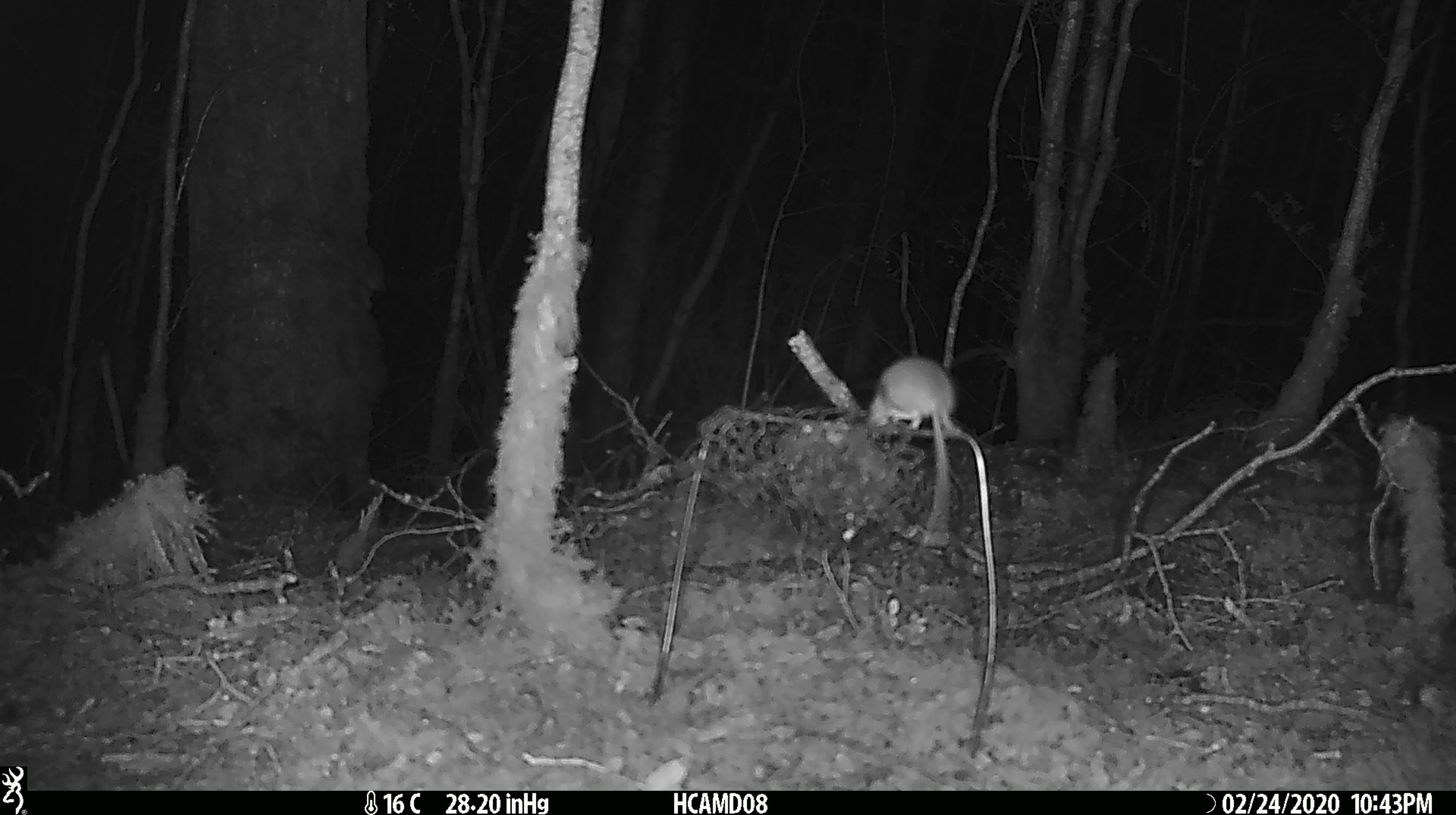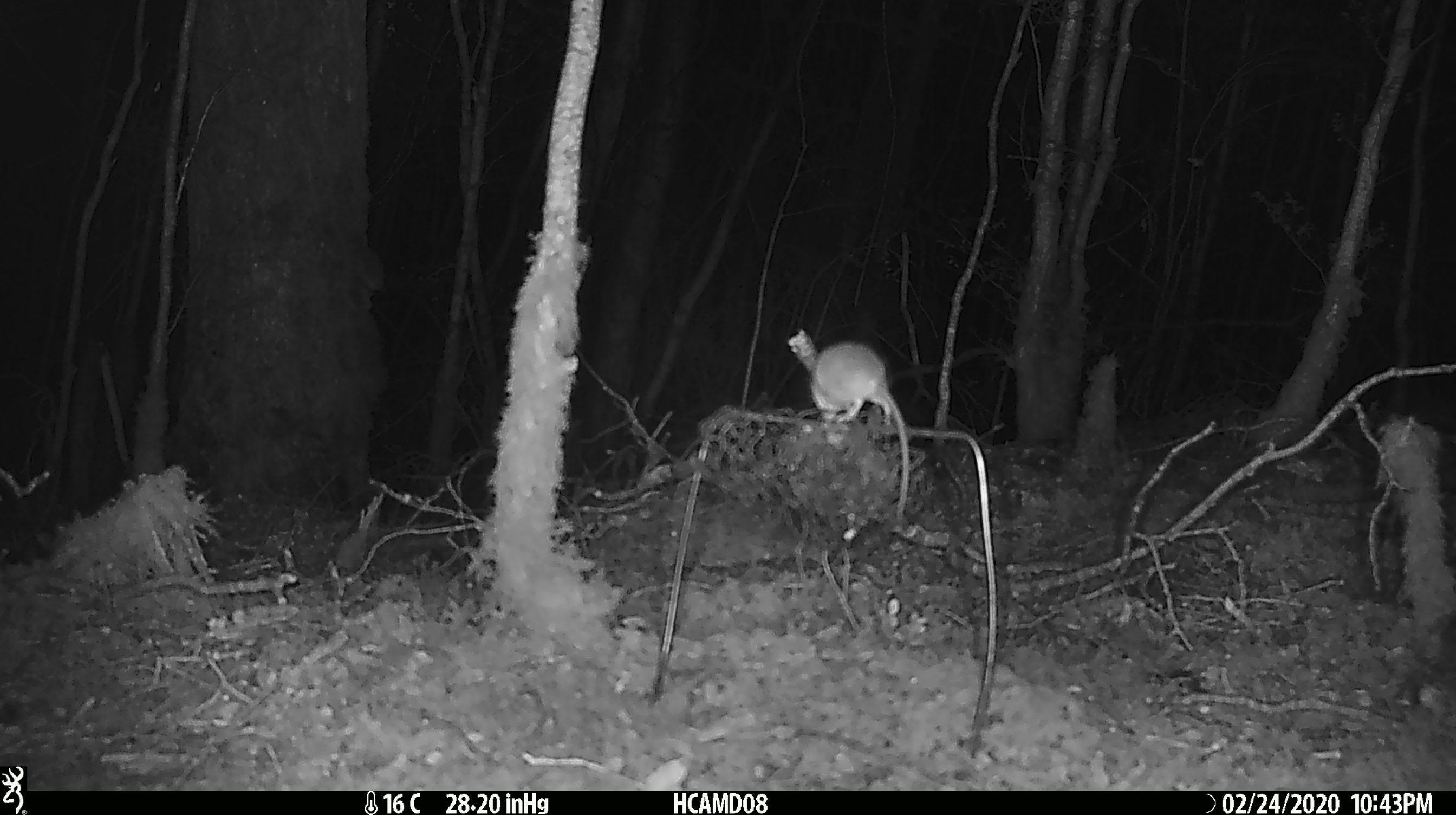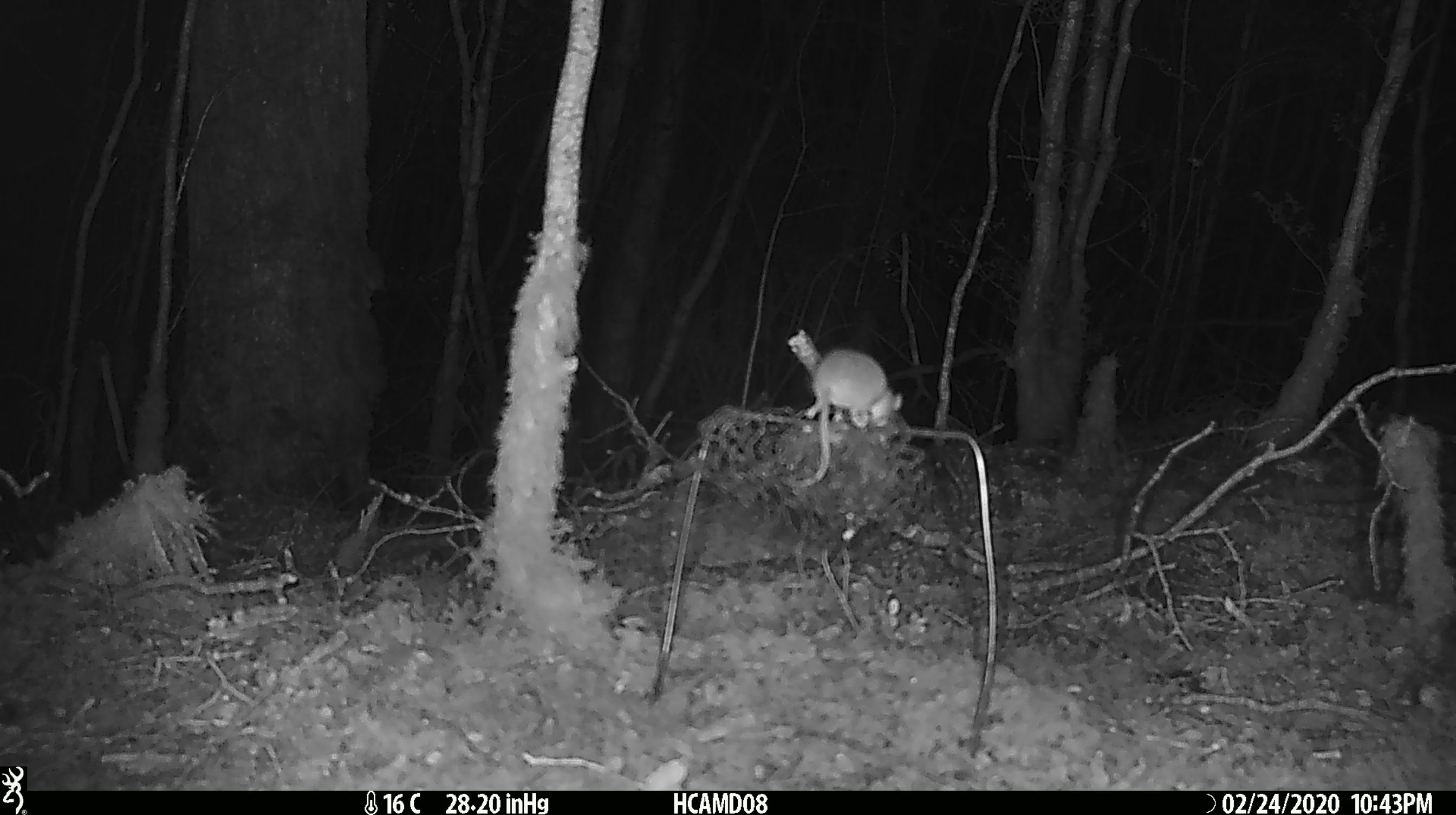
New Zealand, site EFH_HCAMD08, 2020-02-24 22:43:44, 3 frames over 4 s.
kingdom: Animalia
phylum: Chordata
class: Mammalia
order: Rodentia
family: Muridae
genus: Mus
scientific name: Mus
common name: mouse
Mouse (Mus).